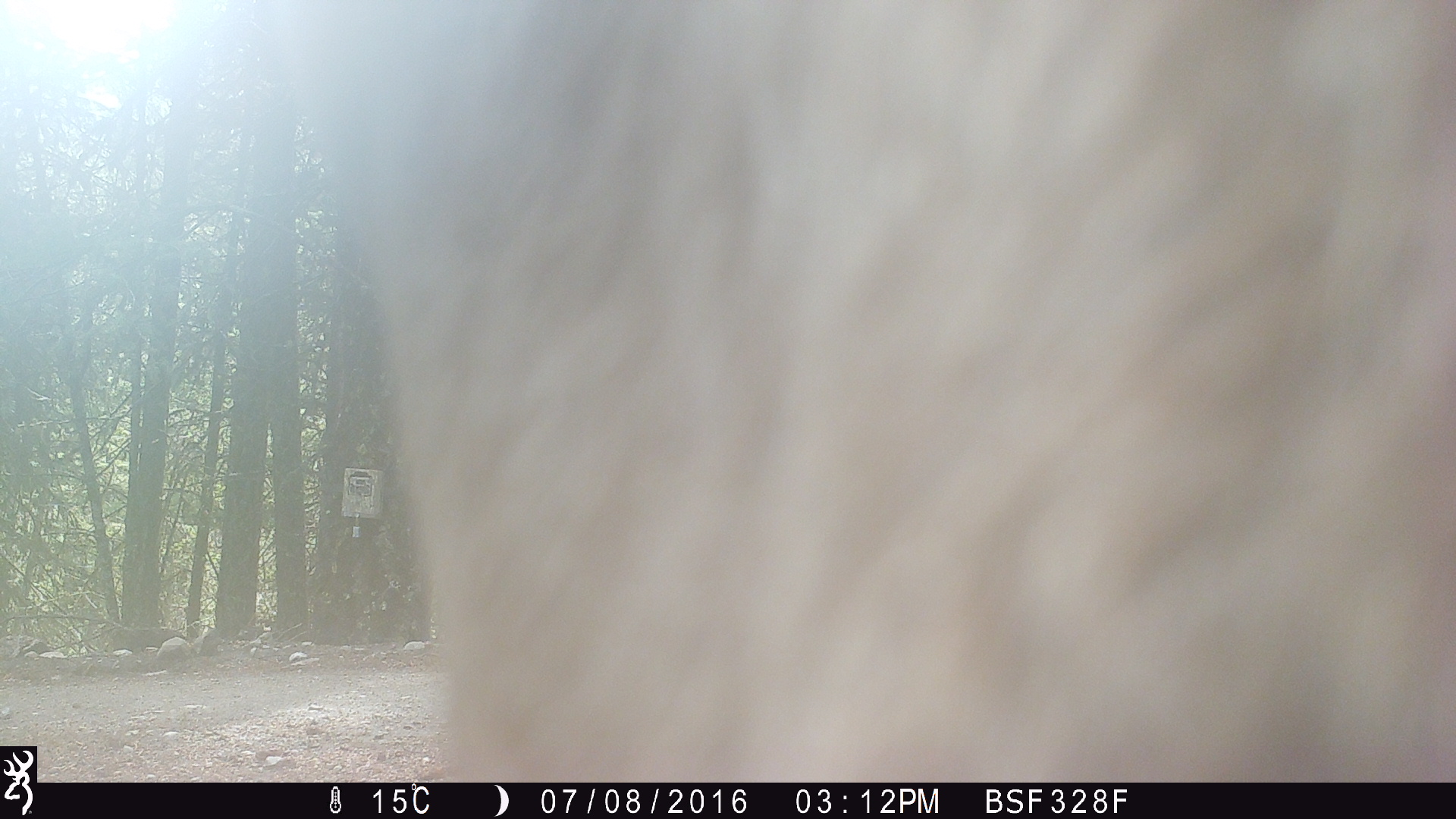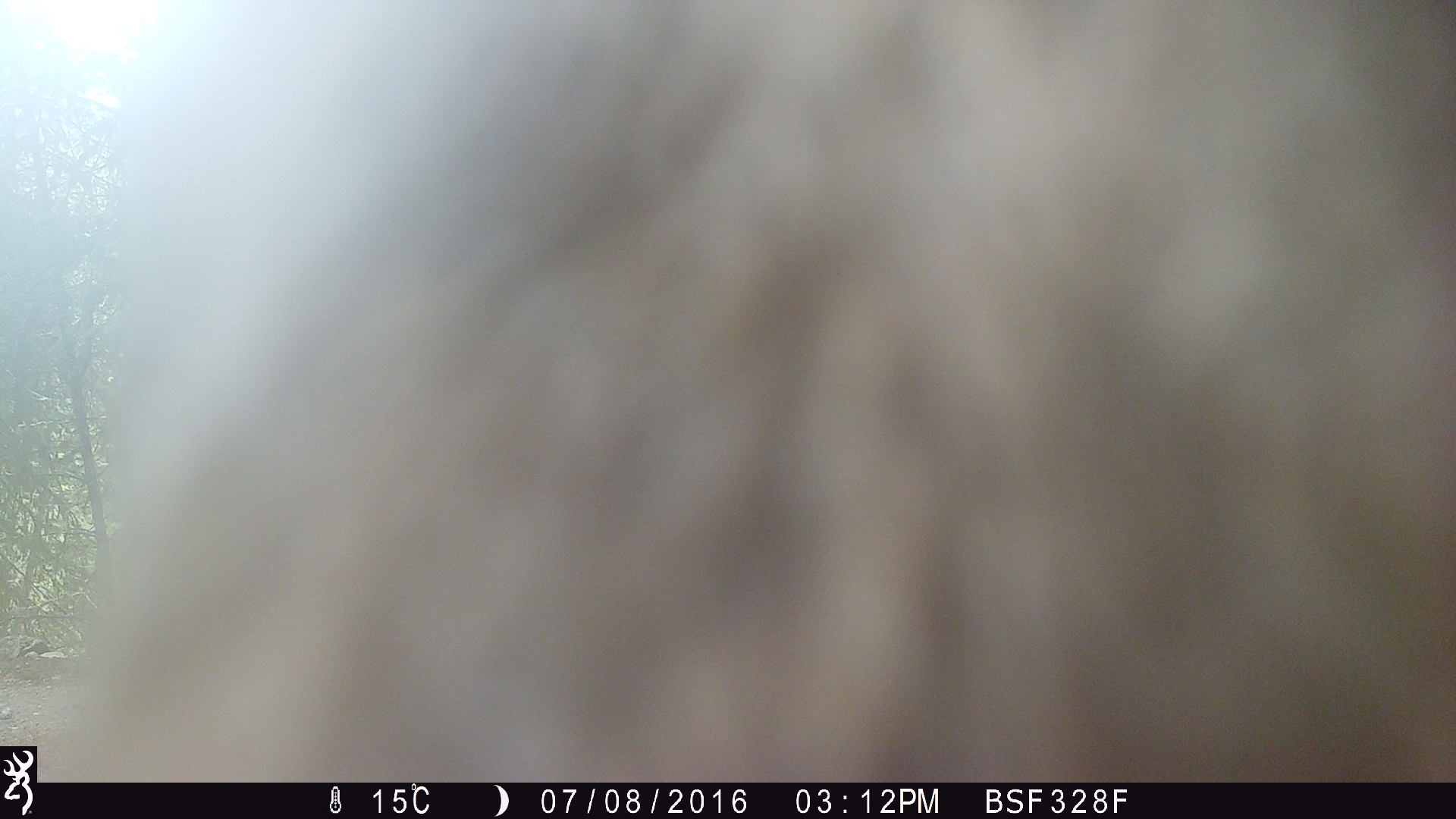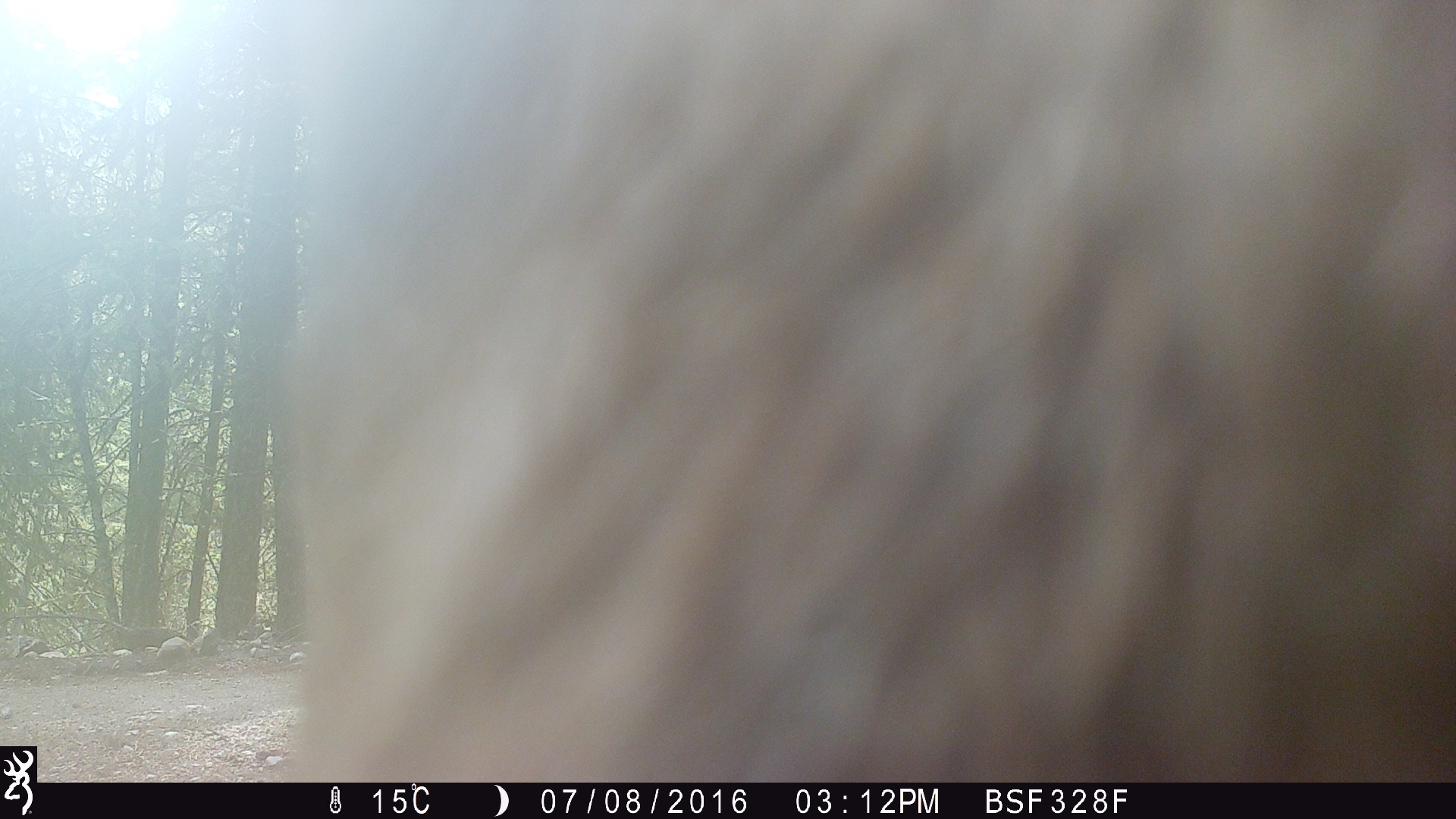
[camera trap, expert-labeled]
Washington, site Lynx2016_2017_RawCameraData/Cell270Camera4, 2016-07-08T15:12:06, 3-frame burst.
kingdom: Animalia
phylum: Chordata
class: Mammalia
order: Artiodactyla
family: Bovidae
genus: Bos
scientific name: Bos taurus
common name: domestic cattle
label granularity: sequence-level